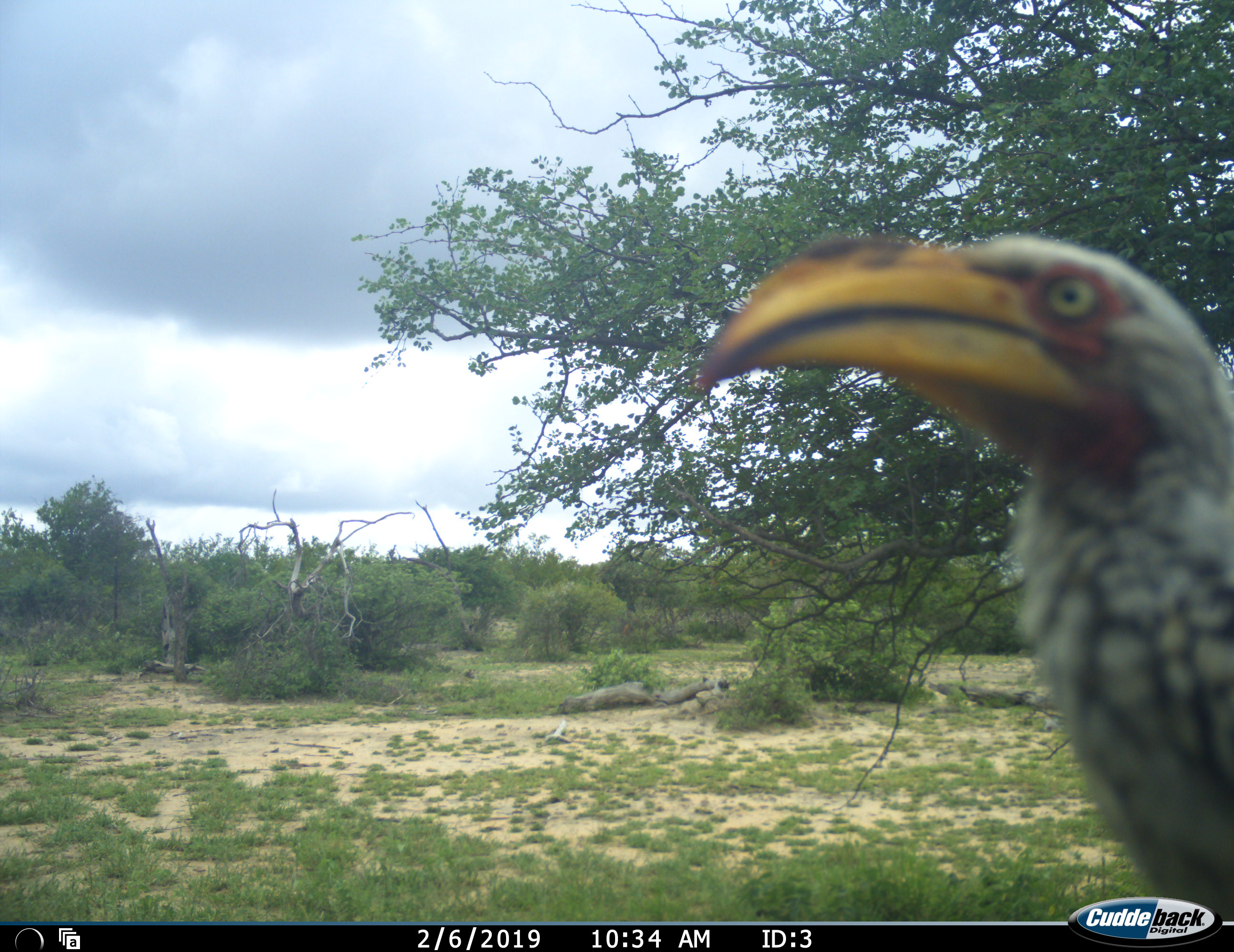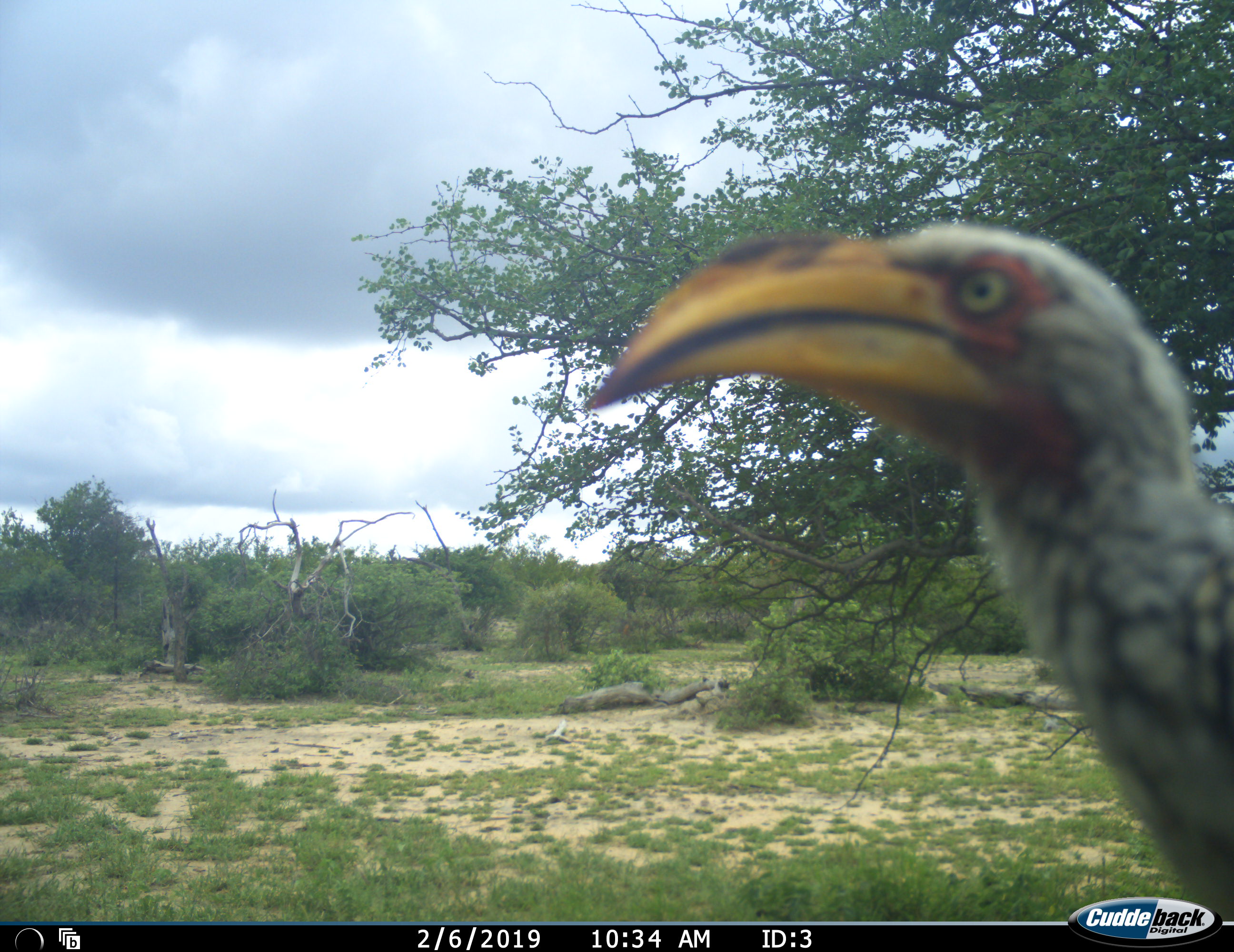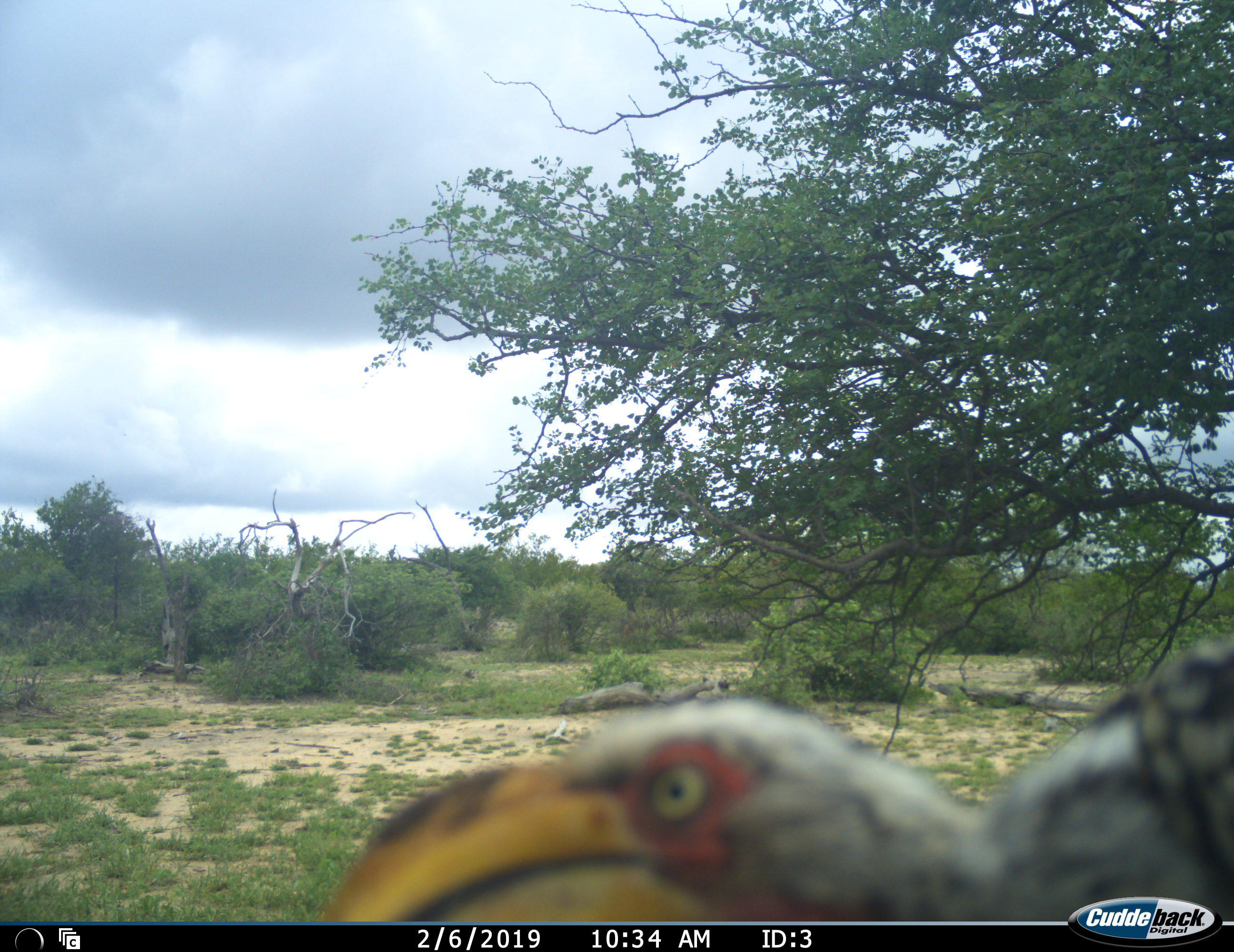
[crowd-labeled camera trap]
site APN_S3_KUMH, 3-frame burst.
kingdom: Animalia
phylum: Chordata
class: Aves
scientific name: Aves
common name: bird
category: birdother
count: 1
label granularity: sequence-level